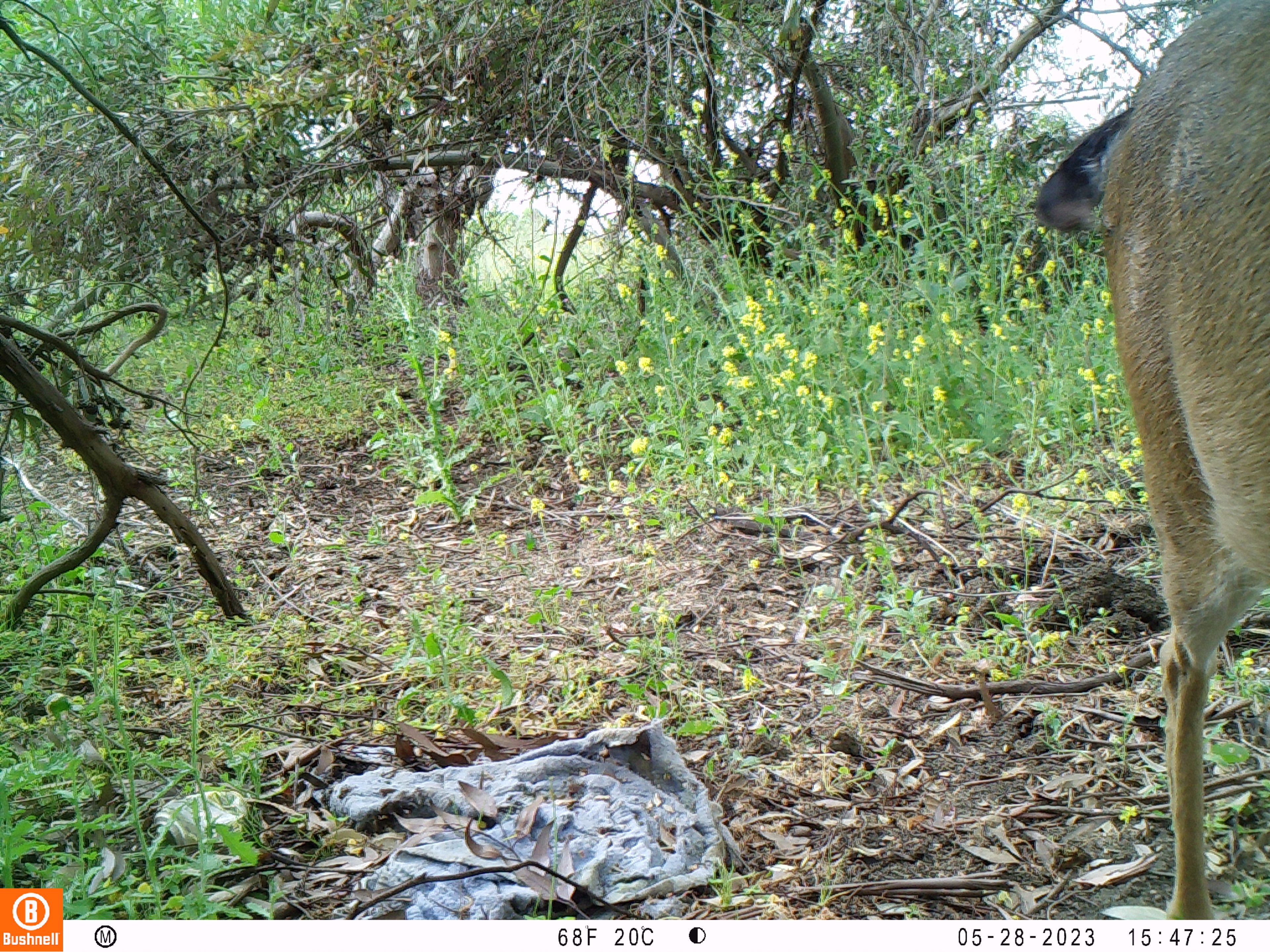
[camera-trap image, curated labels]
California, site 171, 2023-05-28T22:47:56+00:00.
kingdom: Animalia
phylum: Chordata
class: Mammalia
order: Artiodactyla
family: Cervidae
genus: Odocoileus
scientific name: Odocoileus hemionus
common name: mule deer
Mule deer (Odocoileus hemionus).